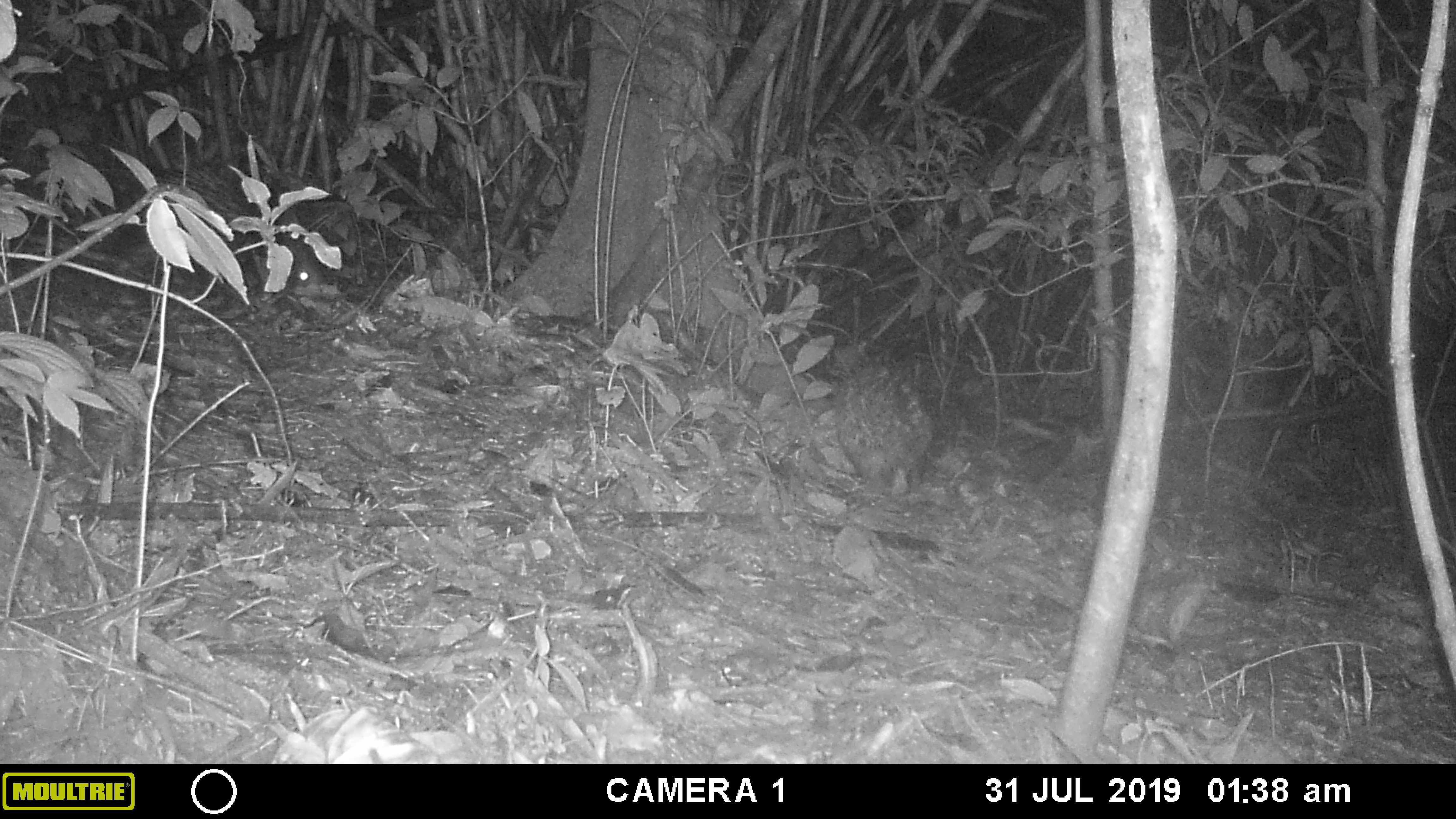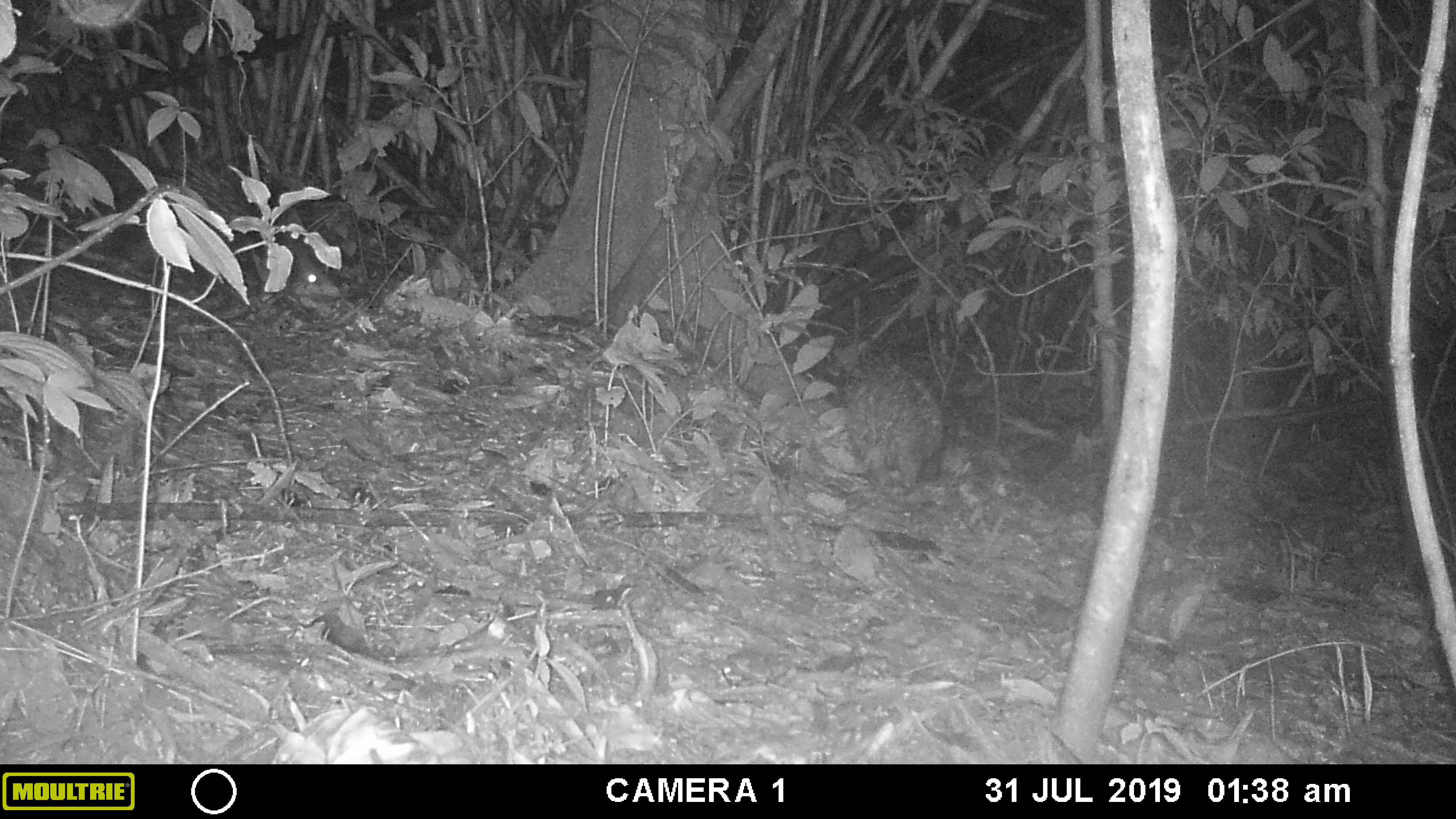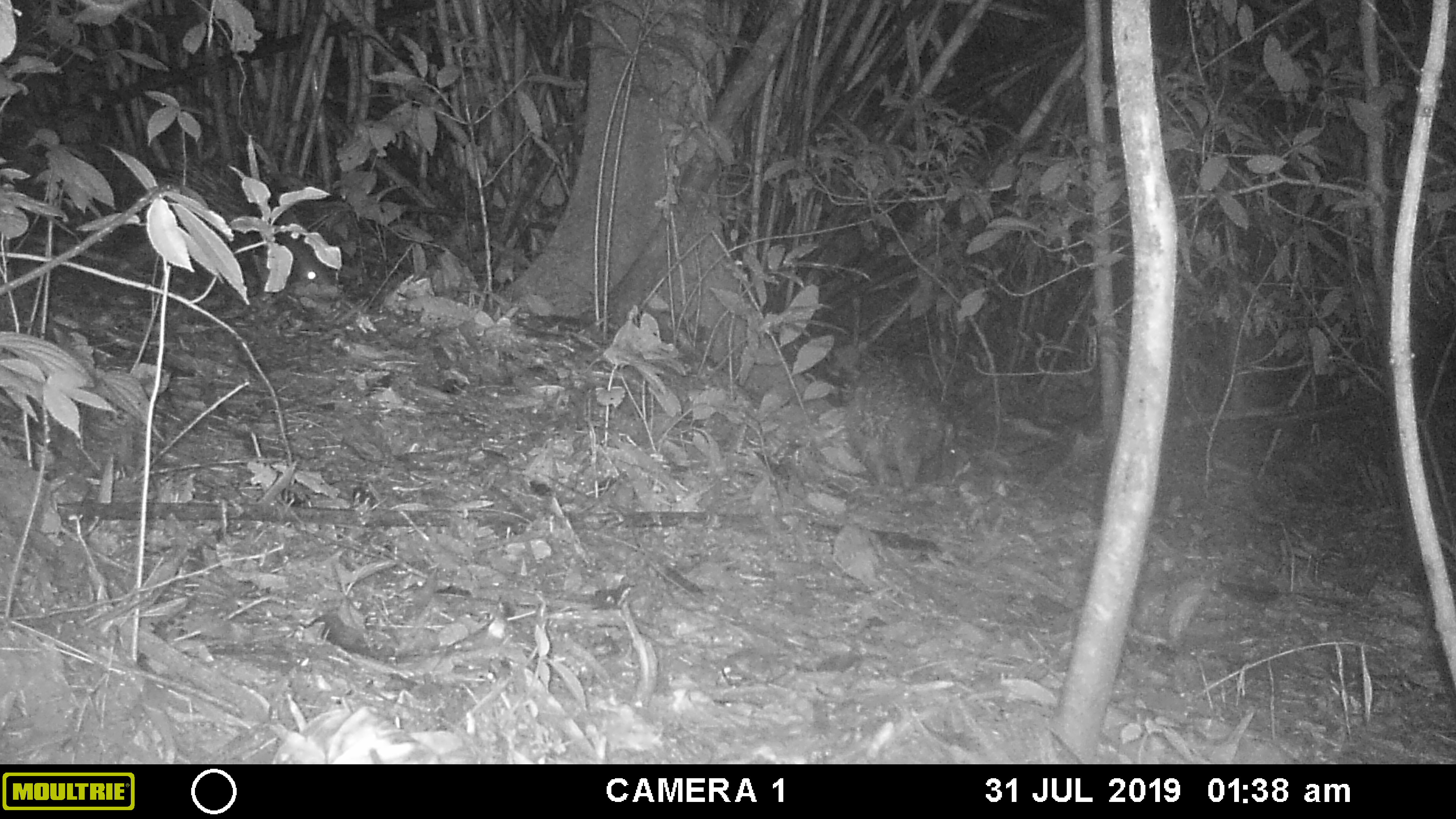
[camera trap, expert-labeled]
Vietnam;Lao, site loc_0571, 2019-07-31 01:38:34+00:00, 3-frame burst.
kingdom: Animalia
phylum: Chordata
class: Mammalia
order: Rodentia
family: Hystricidae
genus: Hystrix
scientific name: Hystrix brachyura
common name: malayan porcupine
Malayan porcupine (Hystrix brachyura). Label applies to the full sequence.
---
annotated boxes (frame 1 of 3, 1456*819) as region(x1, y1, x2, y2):
malayan porcupine: region(833, 364, 933, 483)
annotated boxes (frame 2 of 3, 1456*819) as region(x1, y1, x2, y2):
malayan porcupine: region(169, 152, 338, 301); region(846, 342, 943, 487)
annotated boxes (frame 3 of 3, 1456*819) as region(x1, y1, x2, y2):
malayan porcupine: region(157, 153, 331, 283); region(842, 357, 944, 488)